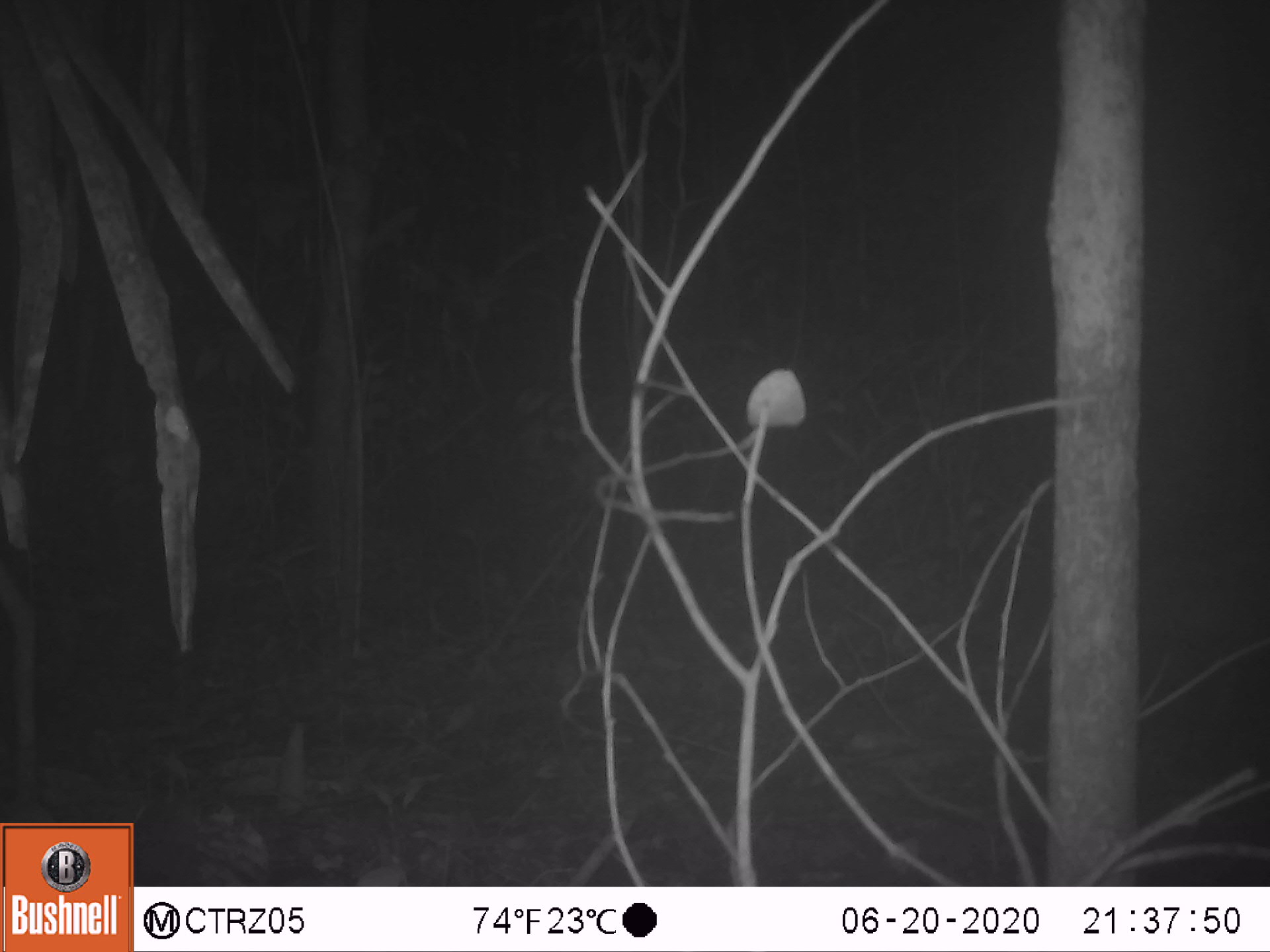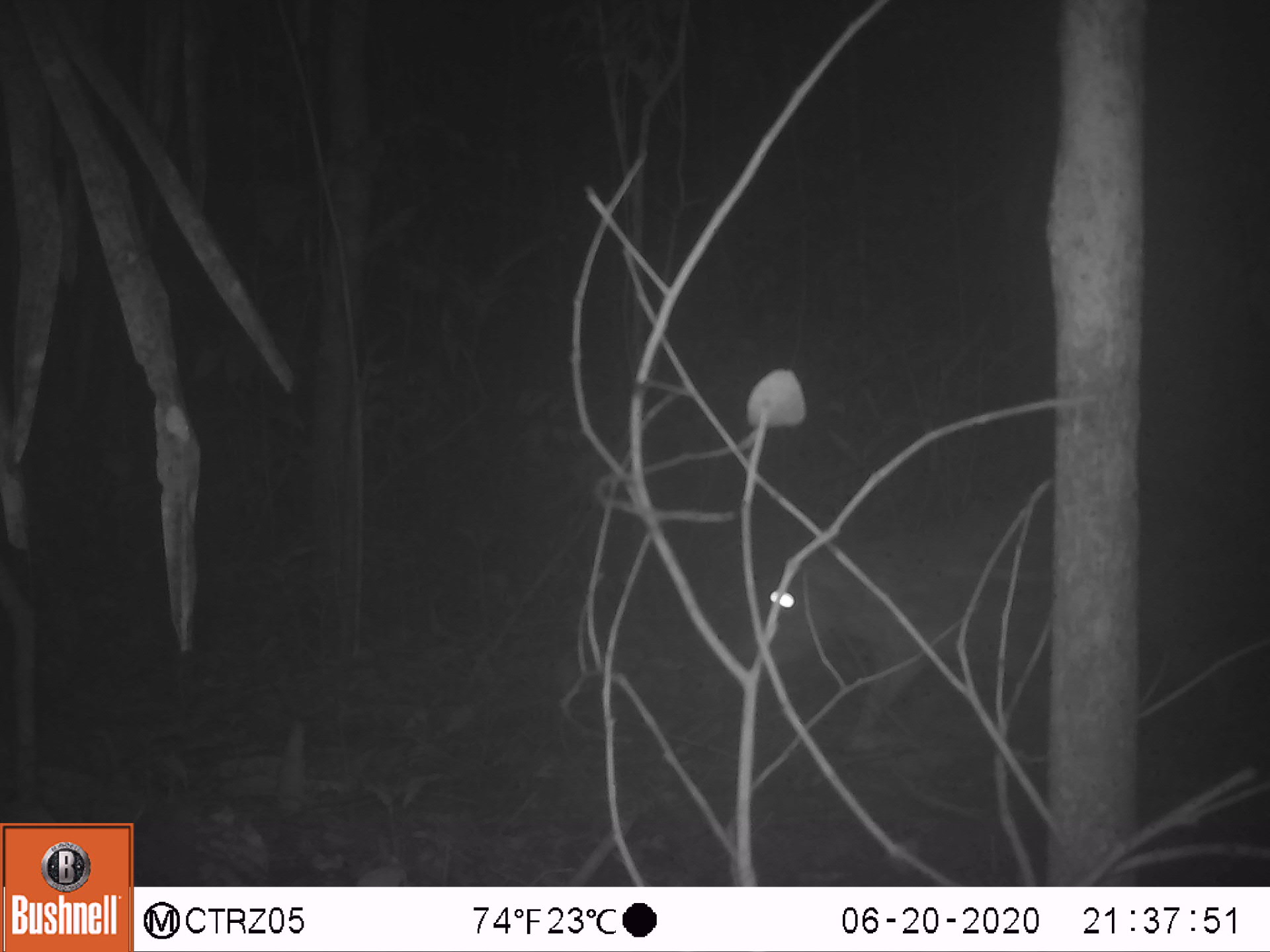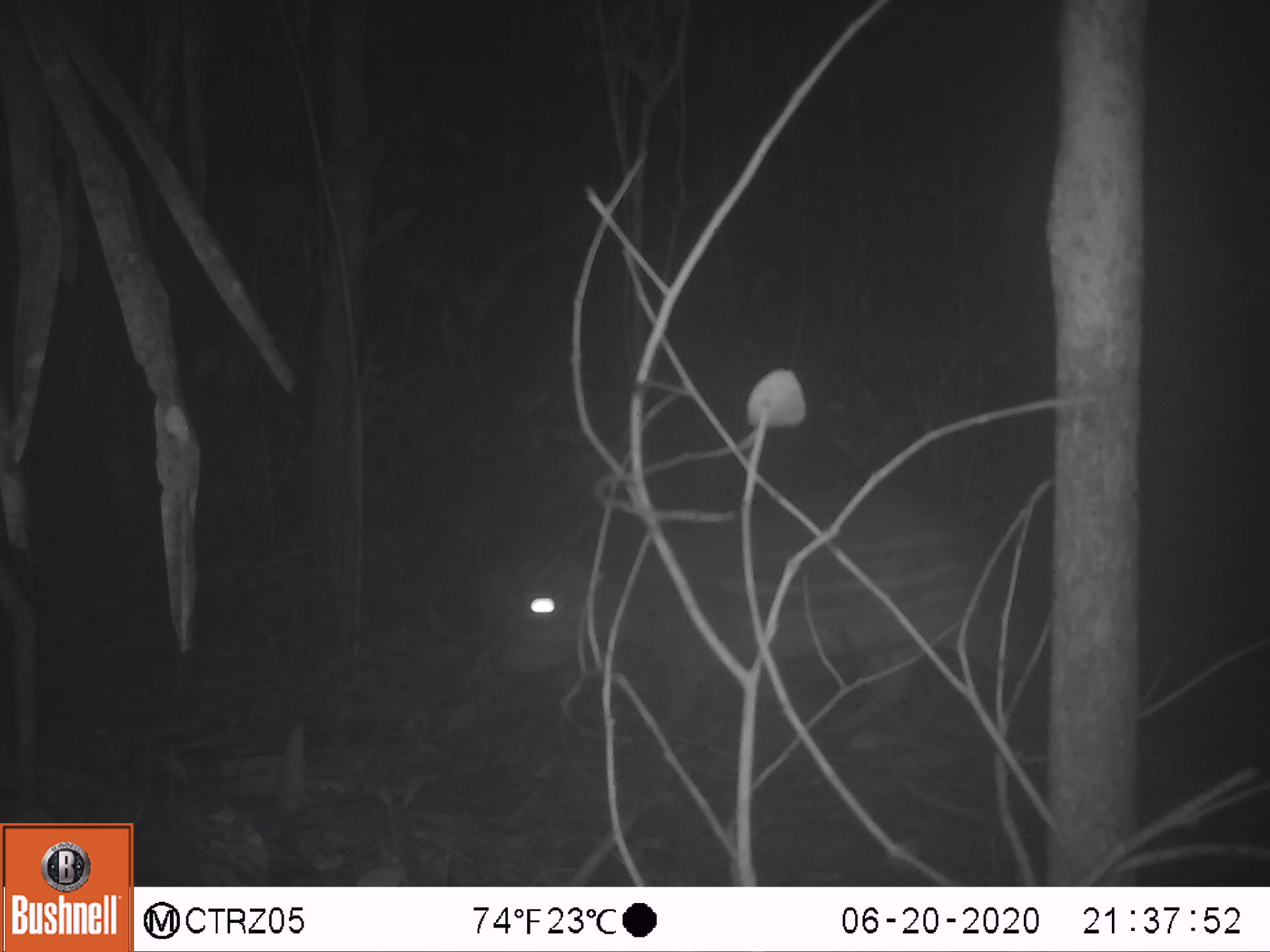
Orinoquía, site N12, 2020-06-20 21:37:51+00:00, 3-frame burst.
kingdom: Animalia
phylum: Chordata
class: Mammalia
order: Rodentia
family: Cuniculidae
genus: Cuniculus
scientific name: Cuniculus paca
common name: spotted paca